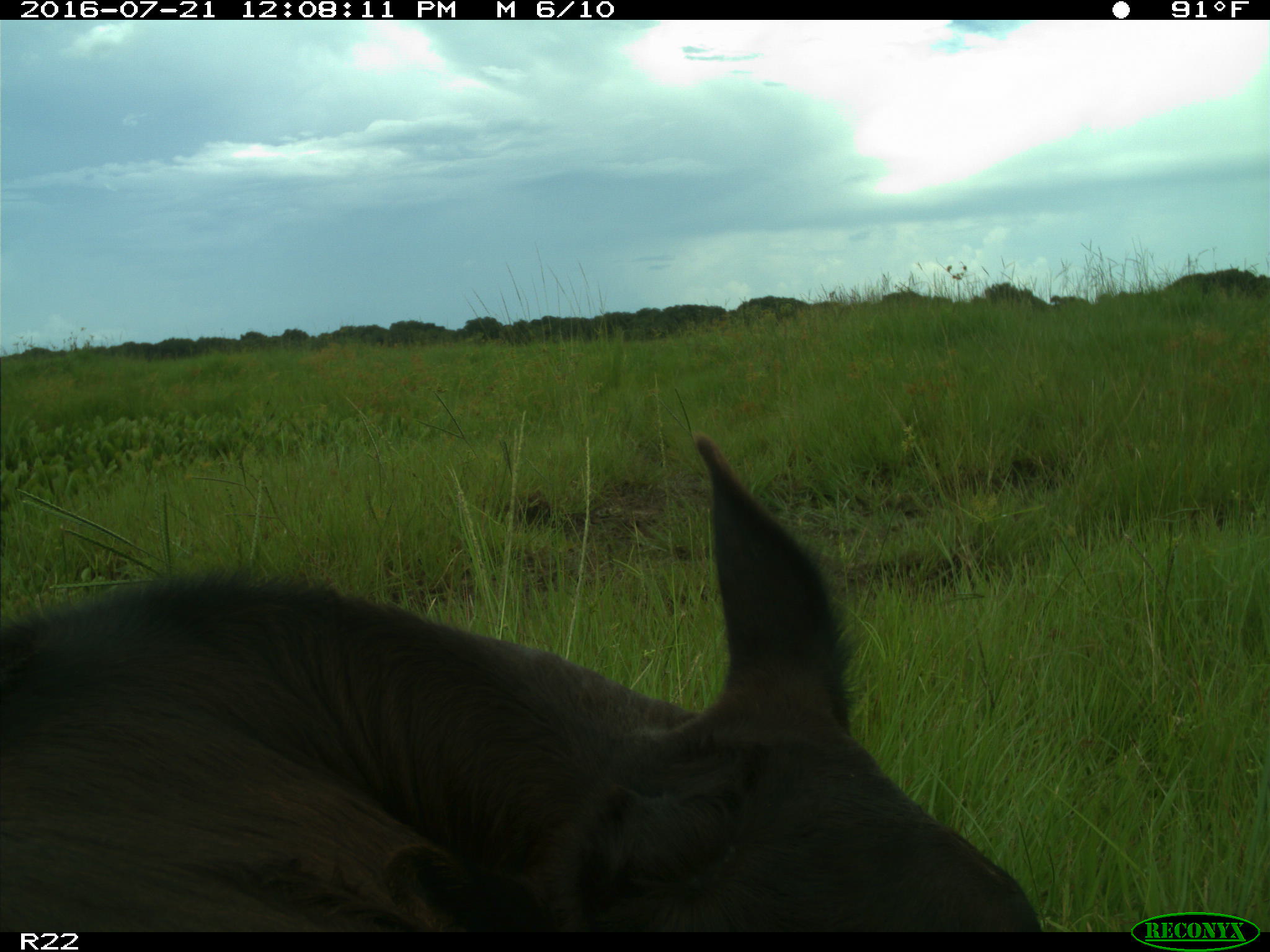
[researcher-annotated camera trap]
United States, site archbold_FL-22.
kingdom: Animalia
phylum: Chordata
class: Mammalia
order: Artiodactyla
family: Bovidae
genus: Bos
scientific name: Bos taurus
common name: domestic cow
Bos taurus (domestic cow).